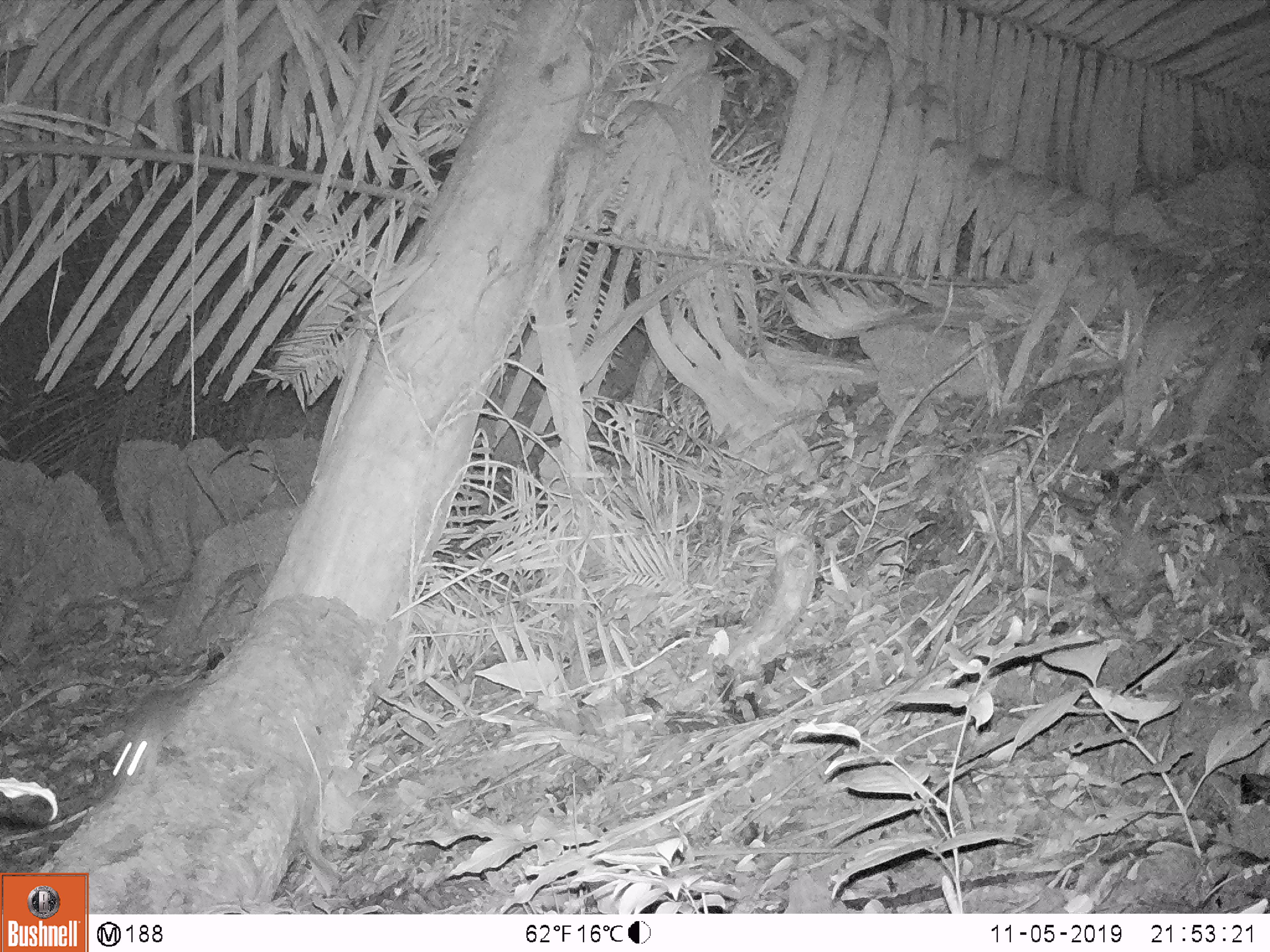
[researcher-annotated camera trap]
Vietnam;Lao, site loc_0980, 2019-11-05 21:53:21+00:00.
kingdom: Animalia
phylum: Chordata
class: Mammalia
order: Rodentia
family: Muridae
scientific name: Muridae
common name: old-world mice and rats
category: unidentified murid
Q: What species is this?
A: Unidentified murid (old-world mice and rats) (Muridae).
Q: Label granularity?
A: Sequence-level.